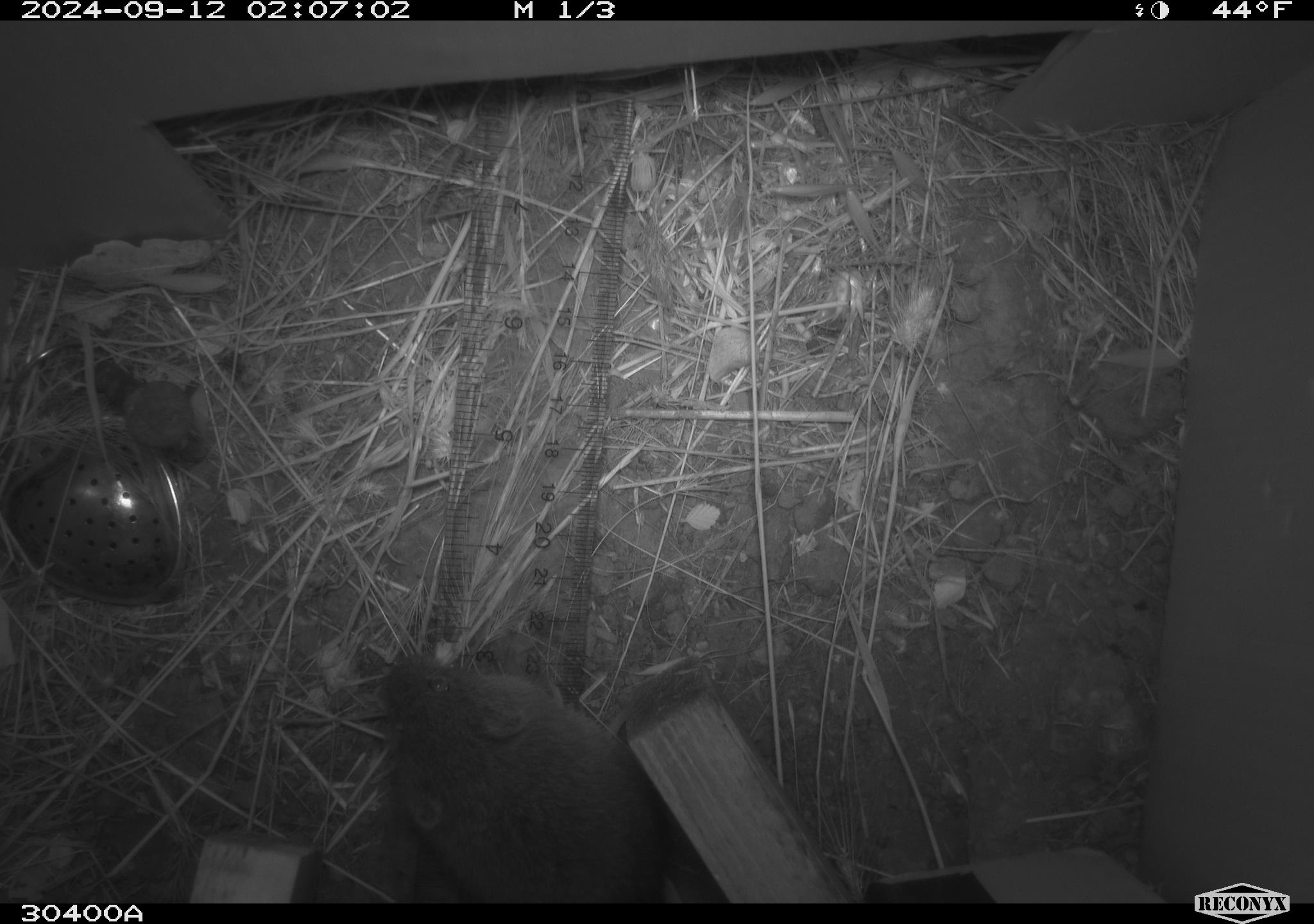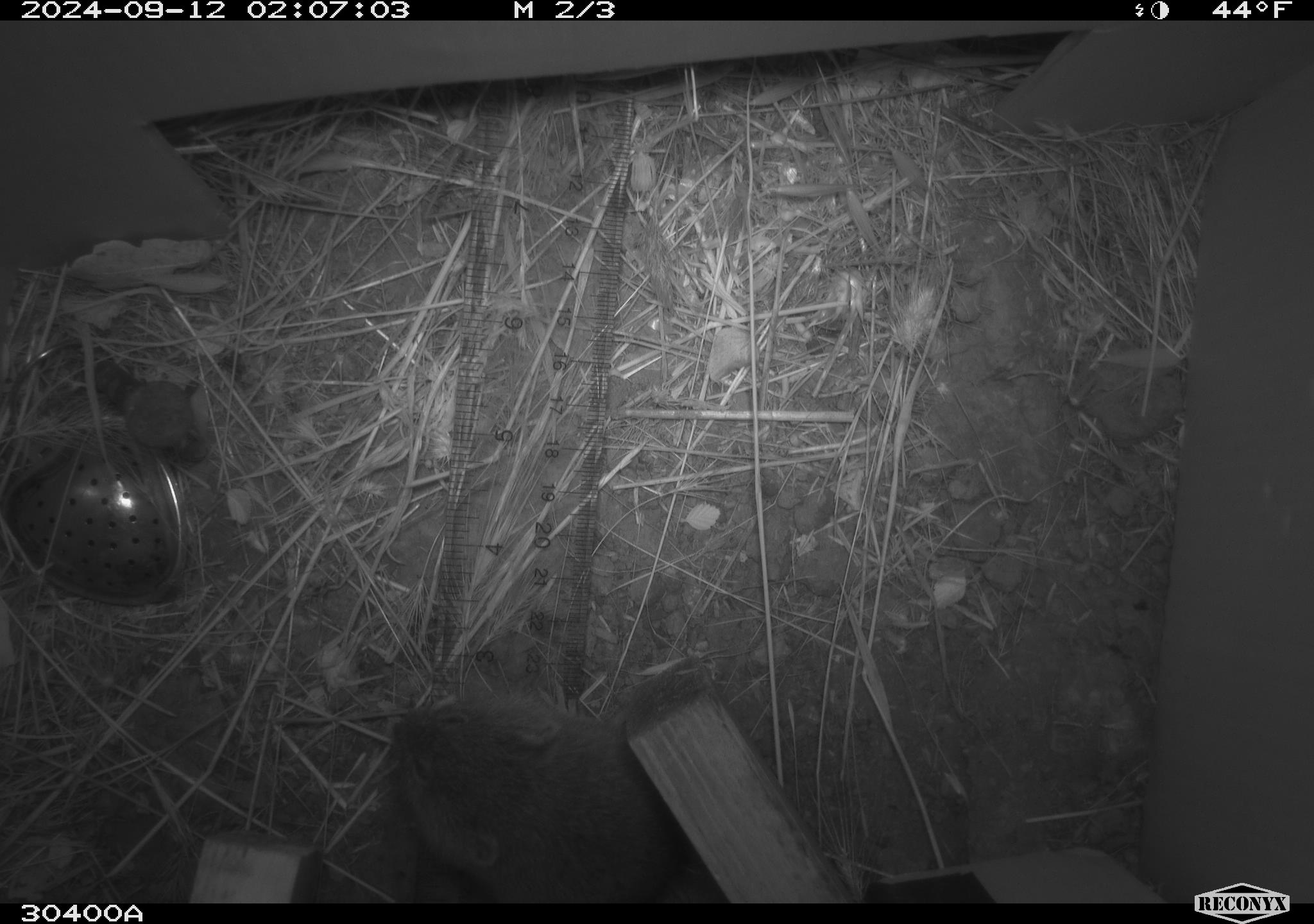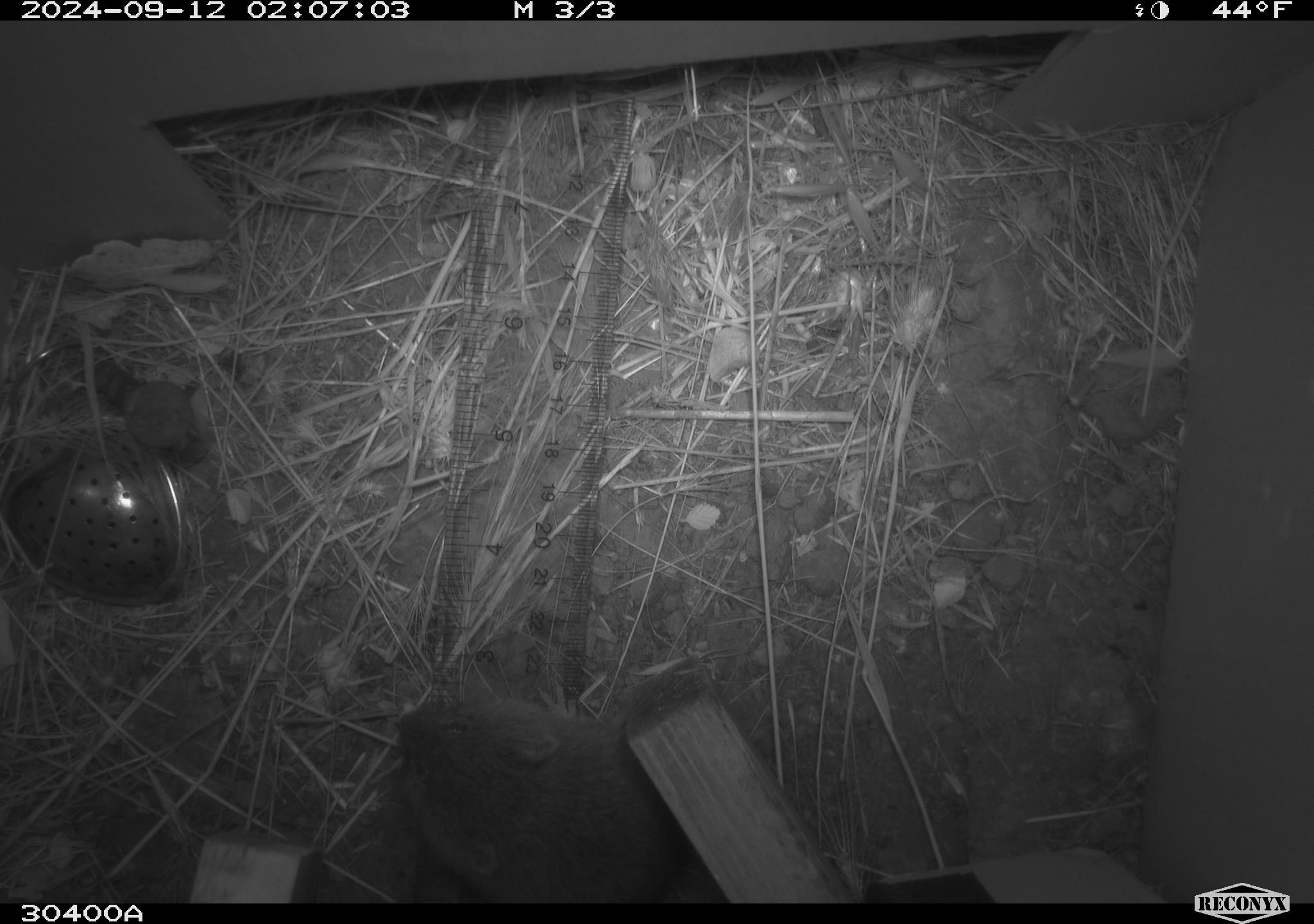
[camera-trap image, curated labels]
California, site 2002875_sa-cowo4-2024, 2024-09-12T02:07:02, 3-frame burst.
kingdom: Animalia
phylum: Chordata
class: Mammalia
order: Rodentia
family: Cricetidae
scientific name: Arvicolinae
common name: voles, lemmings, and muskrats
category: arvicolinae subfamily